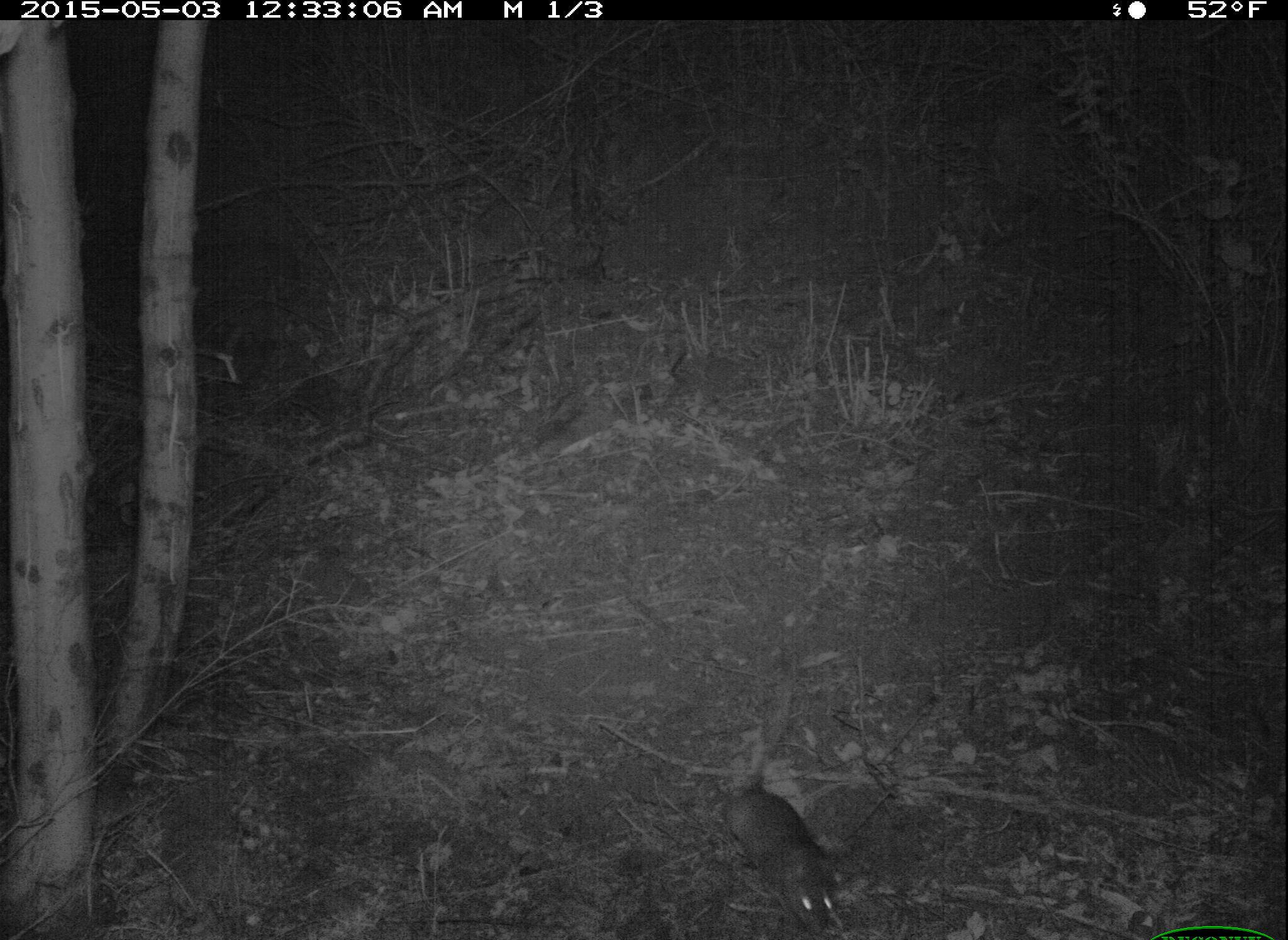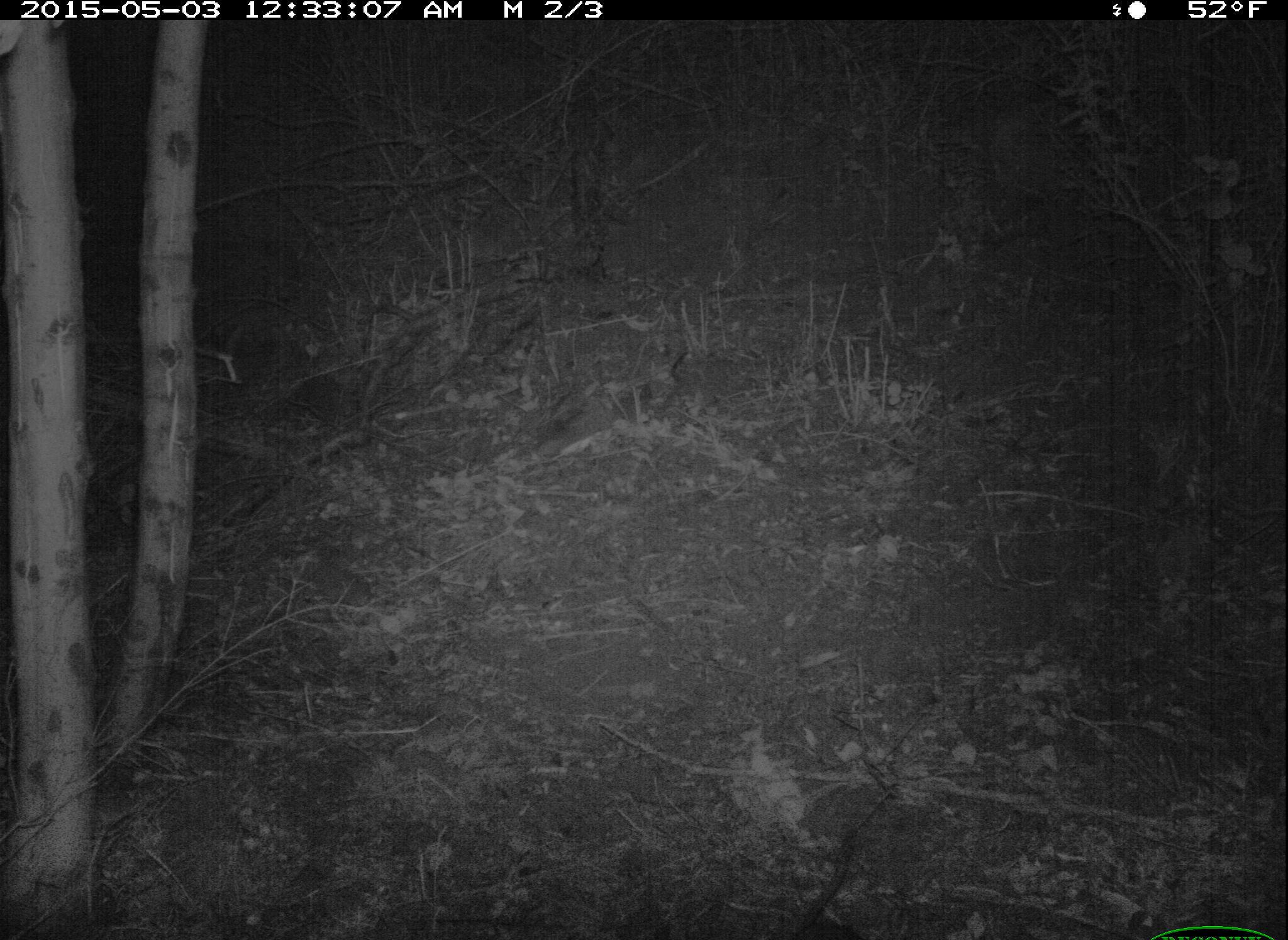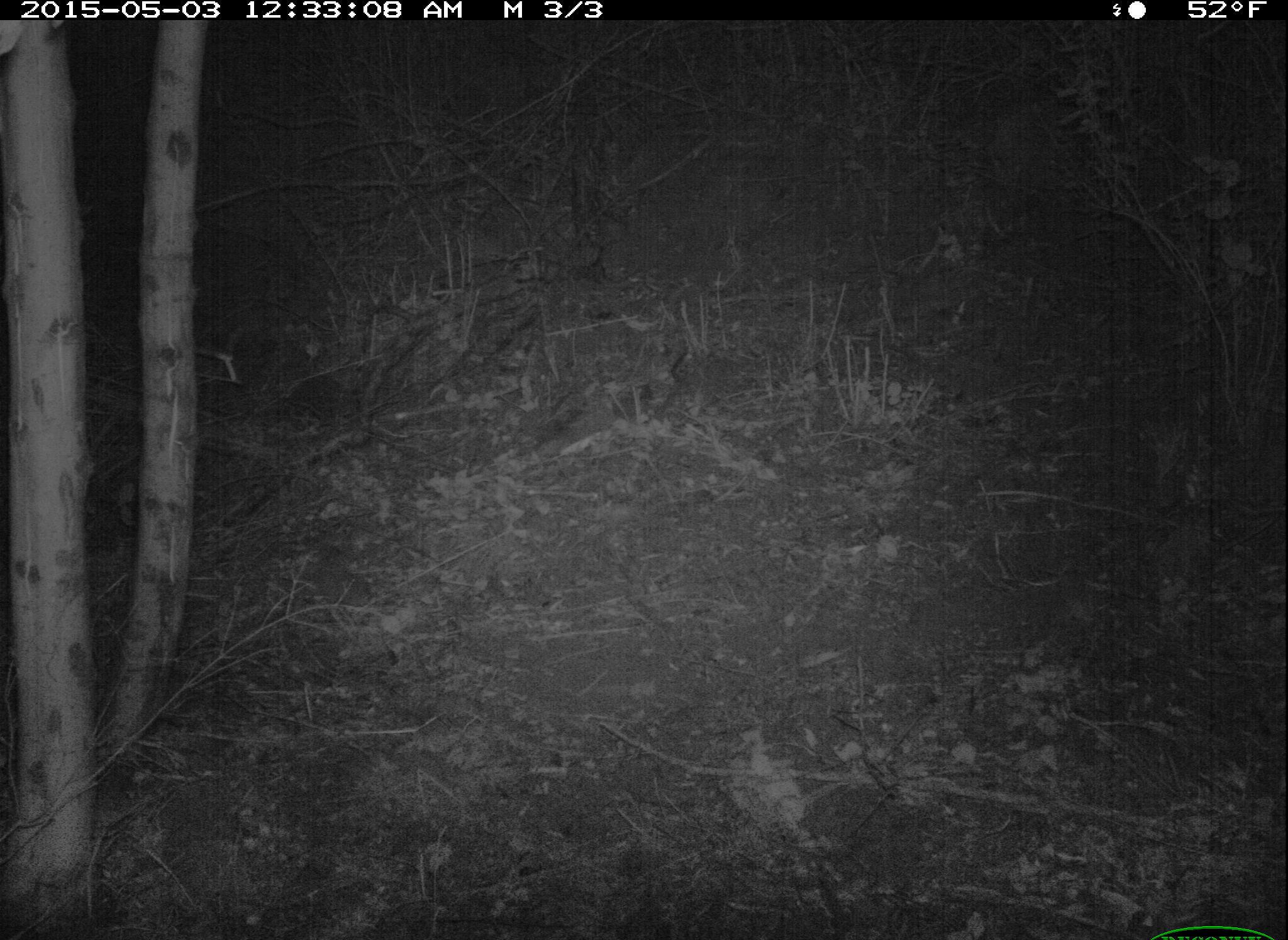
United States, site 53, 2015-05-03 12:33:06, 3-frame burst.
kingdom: Animalia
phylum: Chordata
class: Mammalia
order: Rodentia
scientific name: Rodentia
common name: rodent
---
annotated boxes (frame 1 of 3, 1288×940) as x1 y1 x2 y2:
rodent: 713 647 841 933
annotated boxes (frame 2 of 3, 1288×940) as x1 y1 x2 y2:
rodent: 784 835 858 940